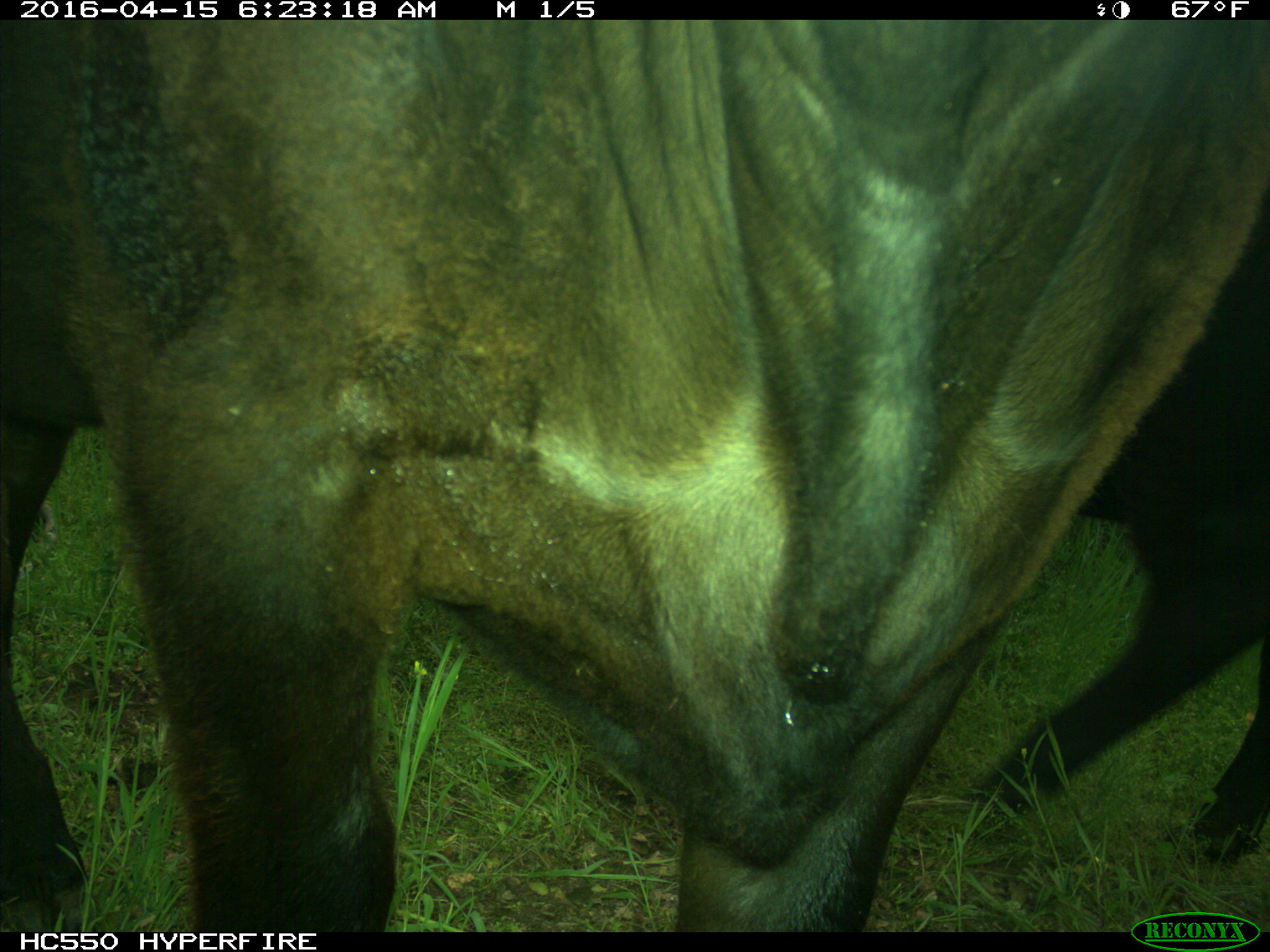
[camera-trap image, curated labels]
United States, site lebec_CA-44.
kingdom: Animalia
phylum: Chordata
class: Mammalia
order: Artiodactyla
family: Bovidae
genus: Bos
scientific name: Bos taurus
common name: domestic cow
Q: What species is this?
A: Bos taurus (domestic cow).